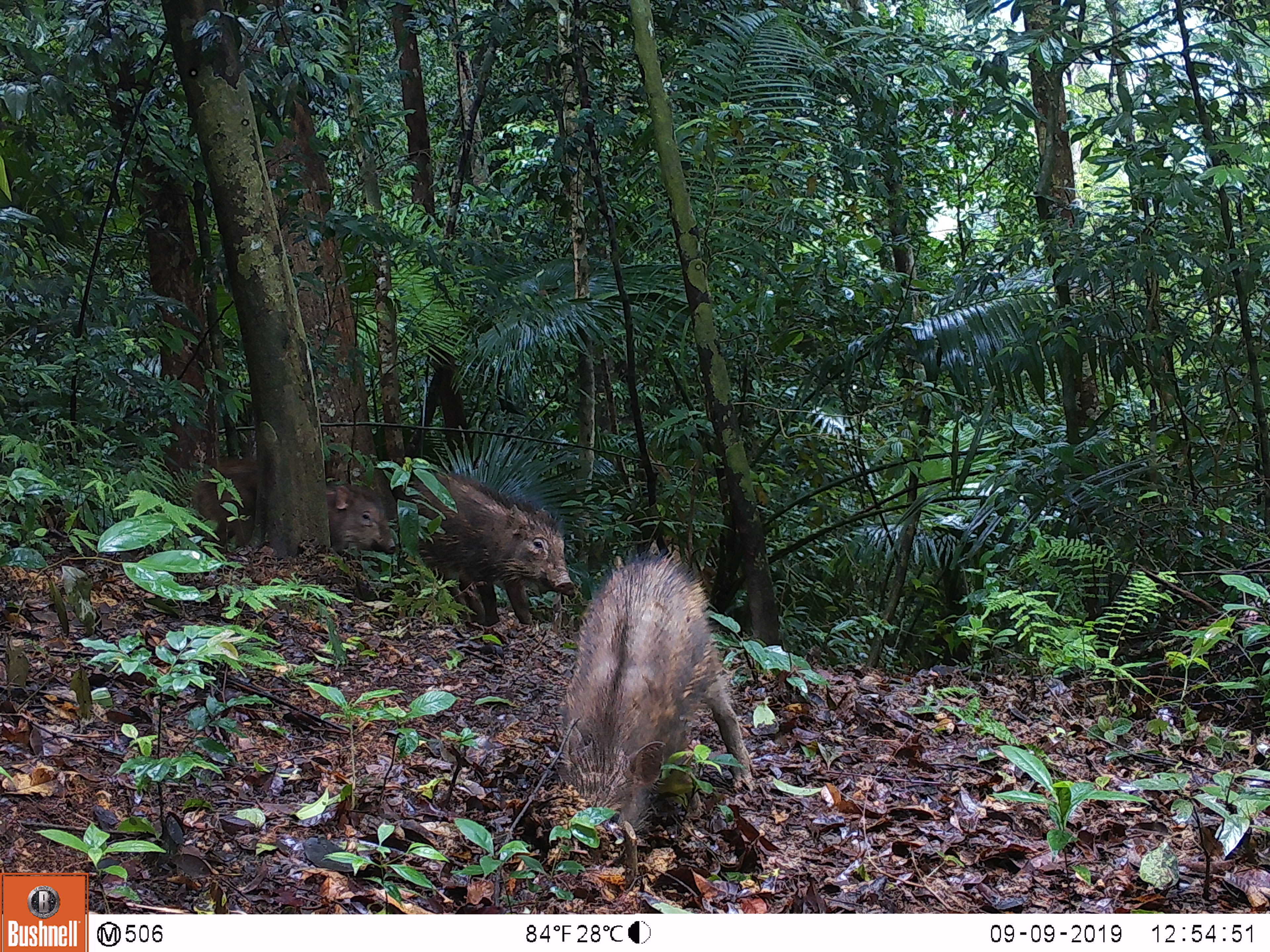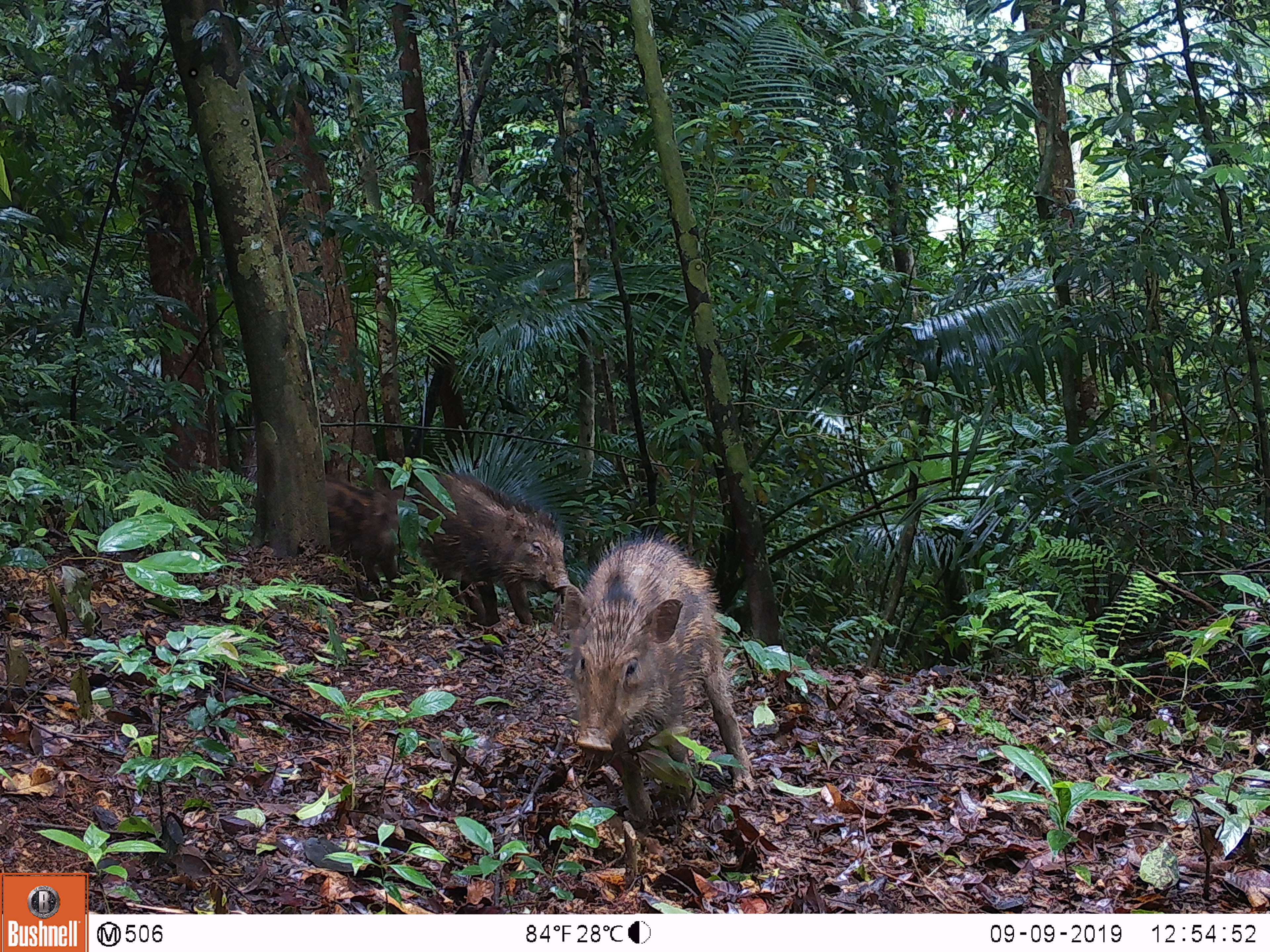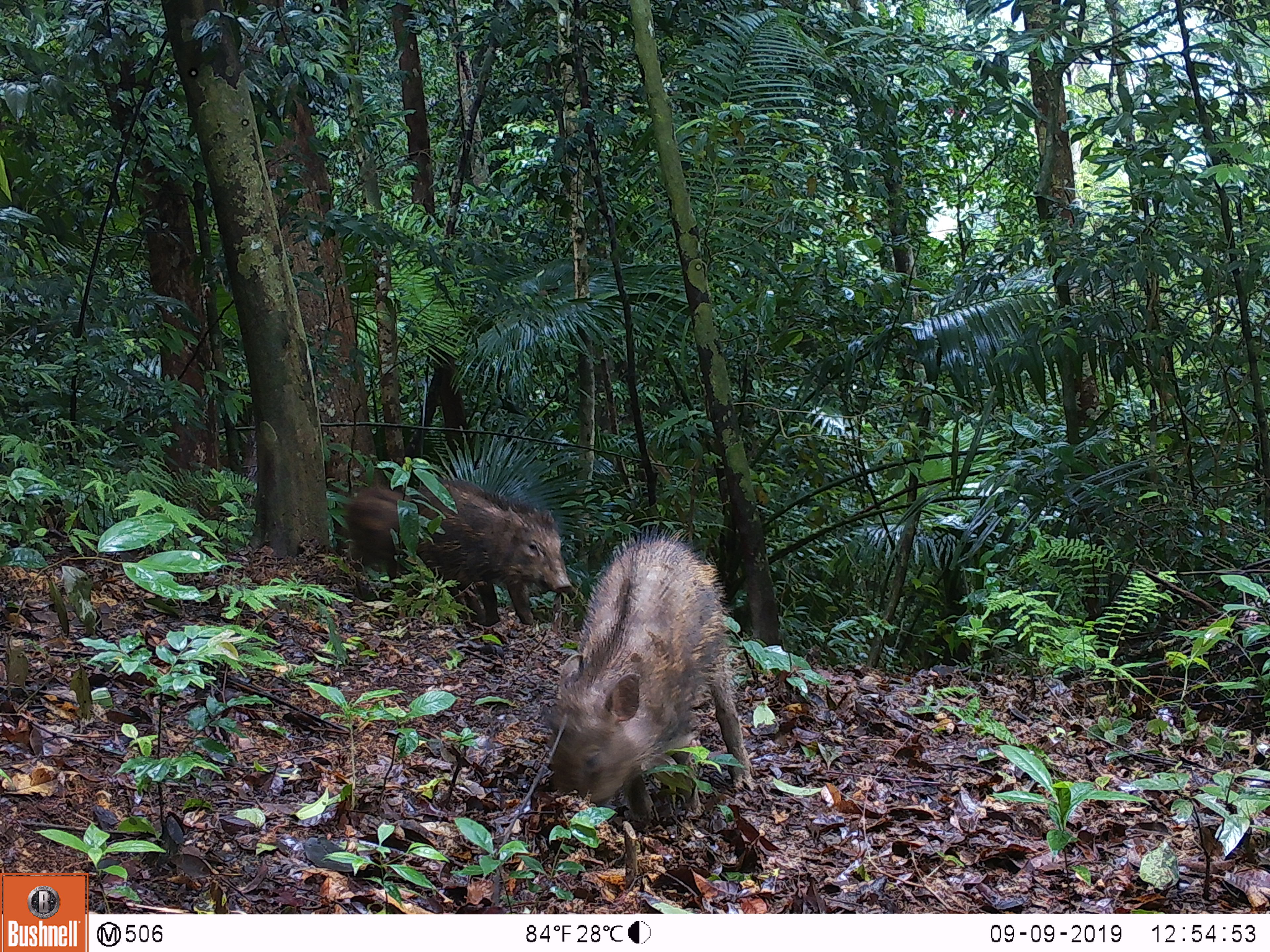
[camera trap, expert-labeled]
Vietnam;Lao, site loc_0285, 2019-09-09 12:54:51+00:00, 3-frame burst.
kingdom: Animalia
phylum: Chordata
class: Mammalia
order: Artiodactyla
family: Suidae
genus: Sus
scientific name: Sus scrofa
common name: eurasian wild pig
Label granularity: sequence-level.